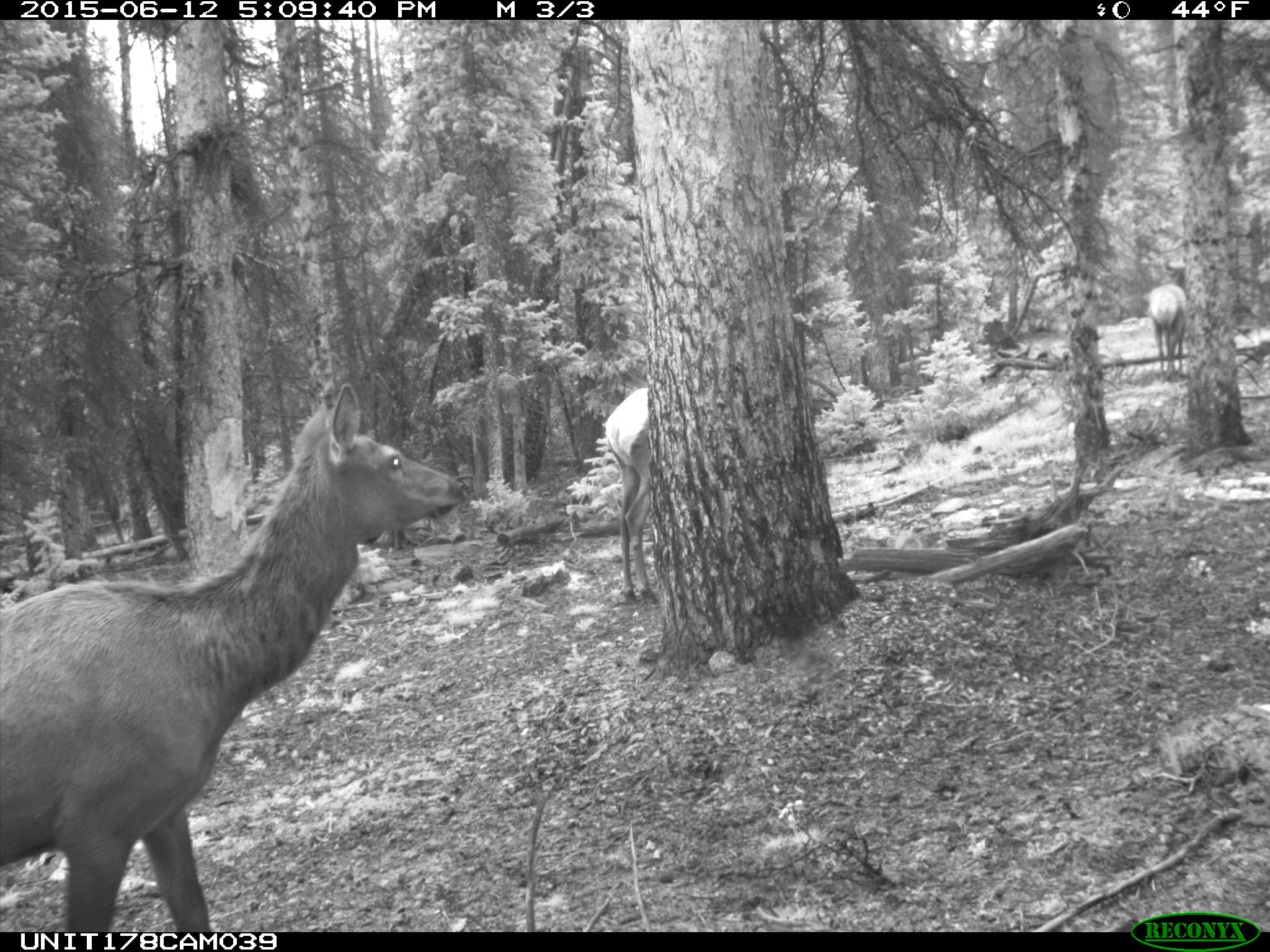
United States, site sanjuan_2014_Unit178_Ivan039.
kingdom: Animalia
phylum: Chordata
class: Mammalia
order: Artiodactyla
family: Cervidae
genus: Cervus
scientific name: Cervus elaphus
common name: red deer